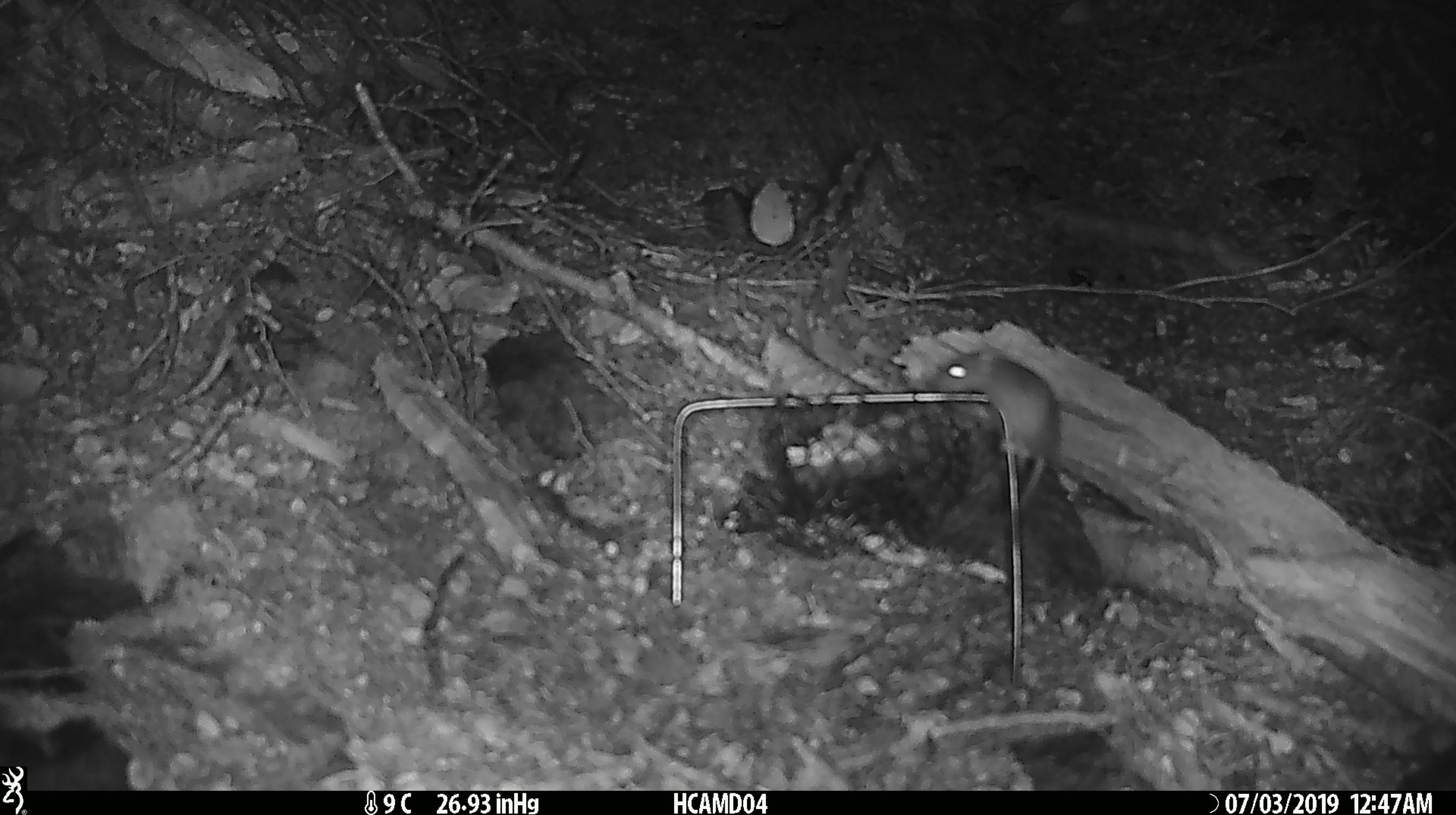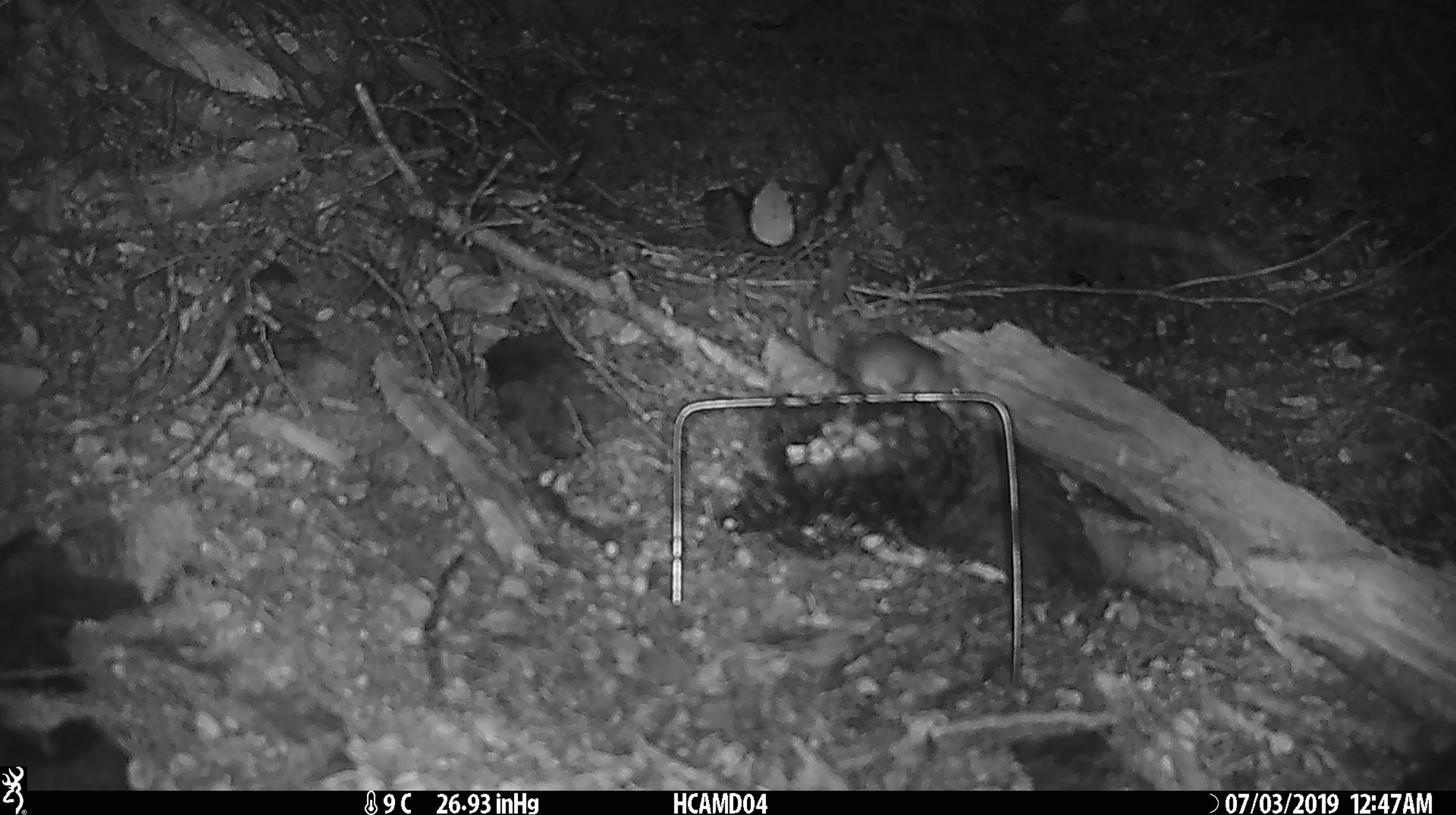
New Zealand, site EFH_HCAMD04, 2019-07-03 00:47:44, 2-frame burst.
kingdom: Animalia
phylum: Chordata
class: Mammalia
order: Rodentia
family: Muridae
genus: Mus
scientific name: Mus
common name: mouse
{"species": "mouse (Mus)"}